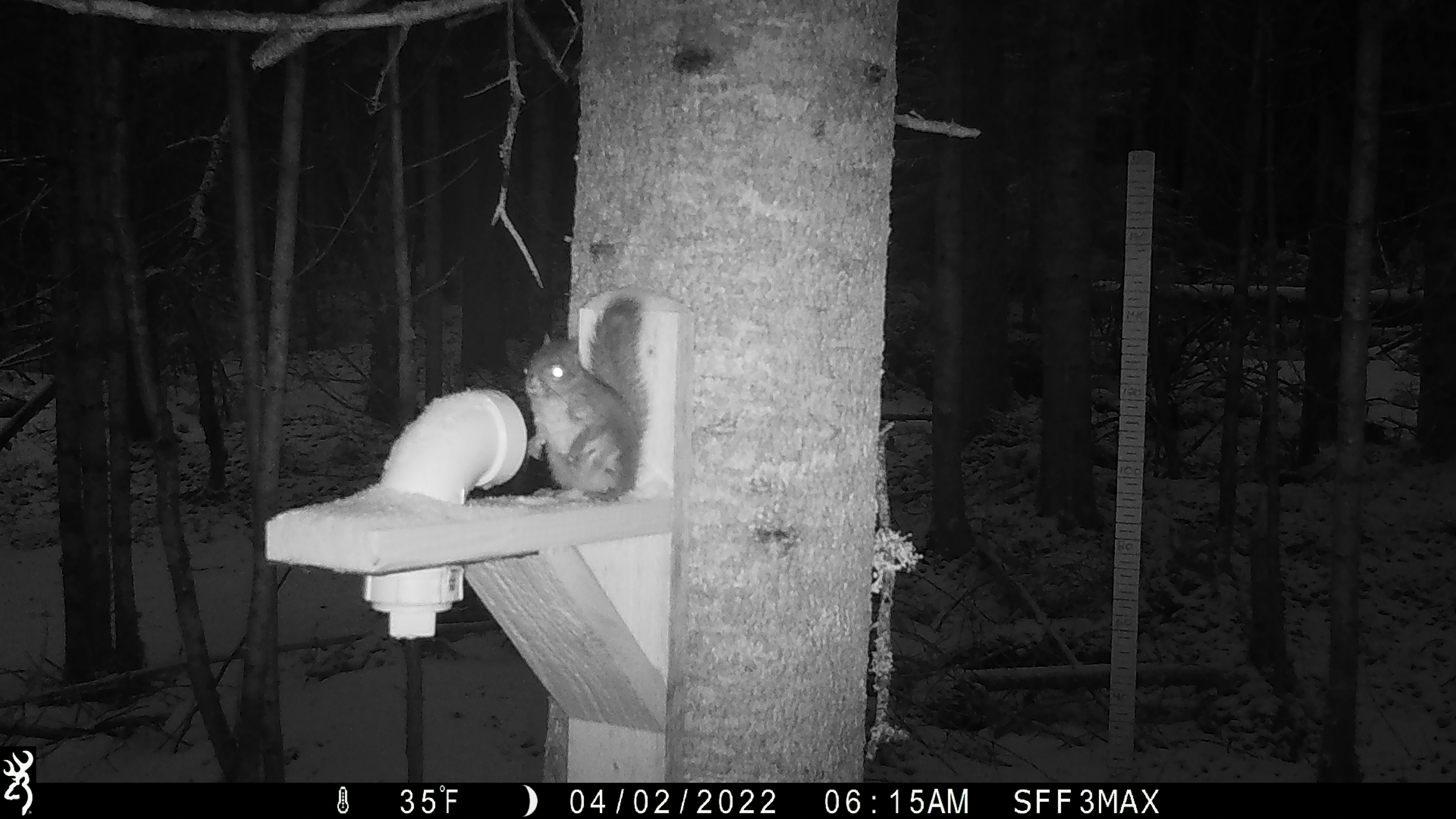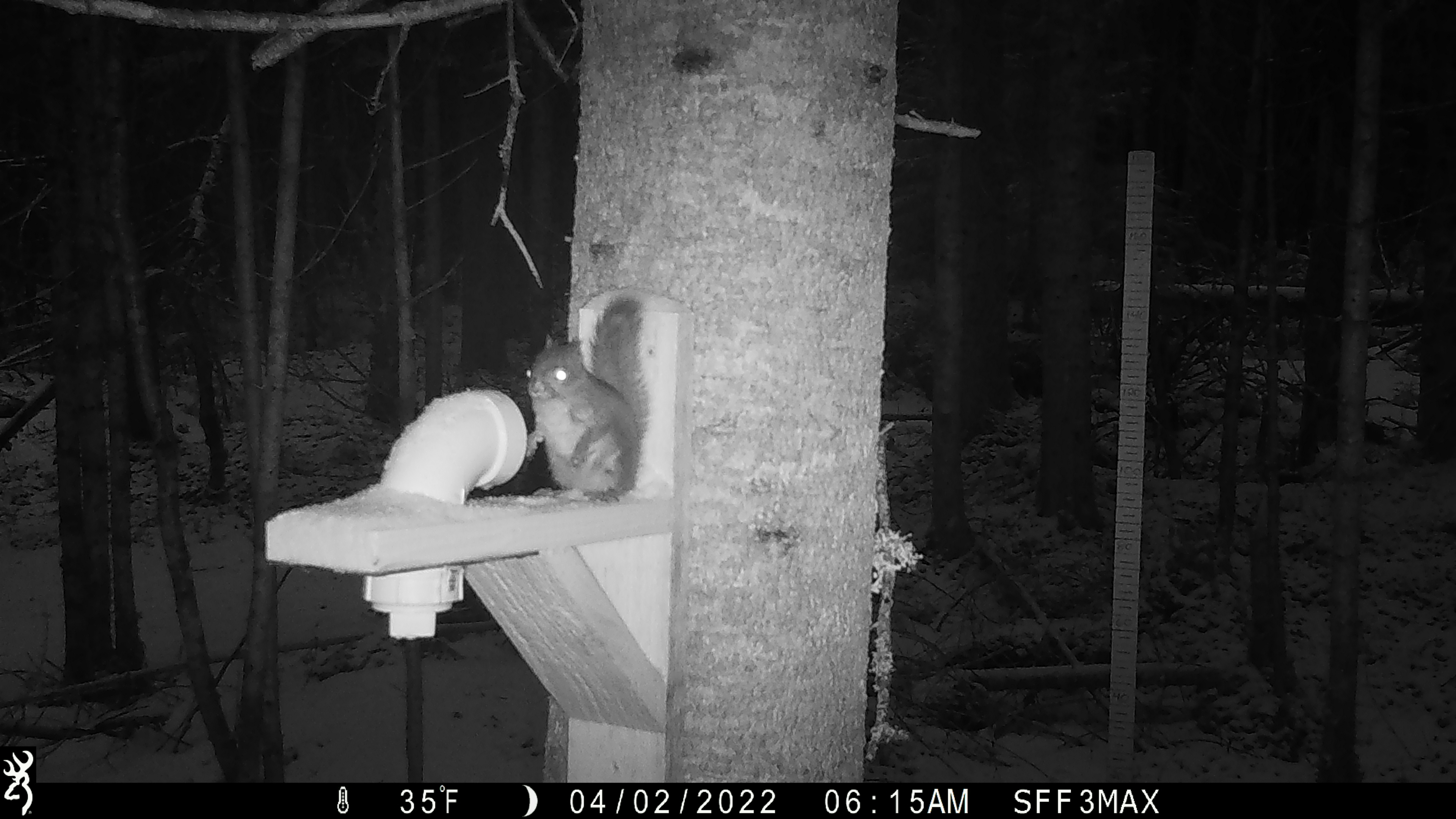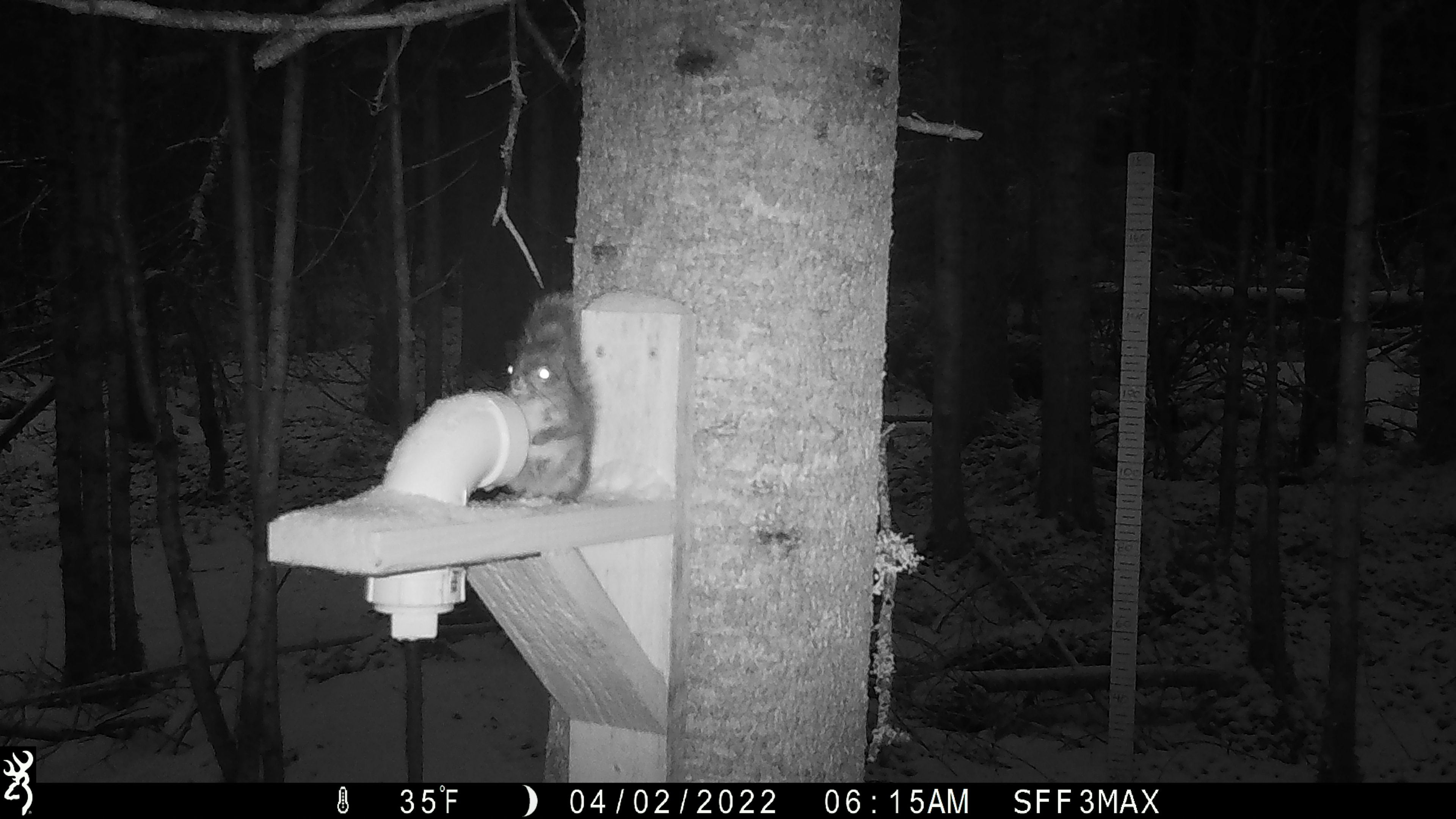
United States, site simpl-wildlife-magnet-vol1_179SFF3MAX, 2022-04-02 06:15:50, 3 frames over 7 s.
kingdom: Animalia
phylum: Chordata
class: Mammalia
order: Rodentia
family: Sciuridae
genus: Tamiasciurus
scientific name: Tamiasciurus hudsonicus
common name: red squirrel